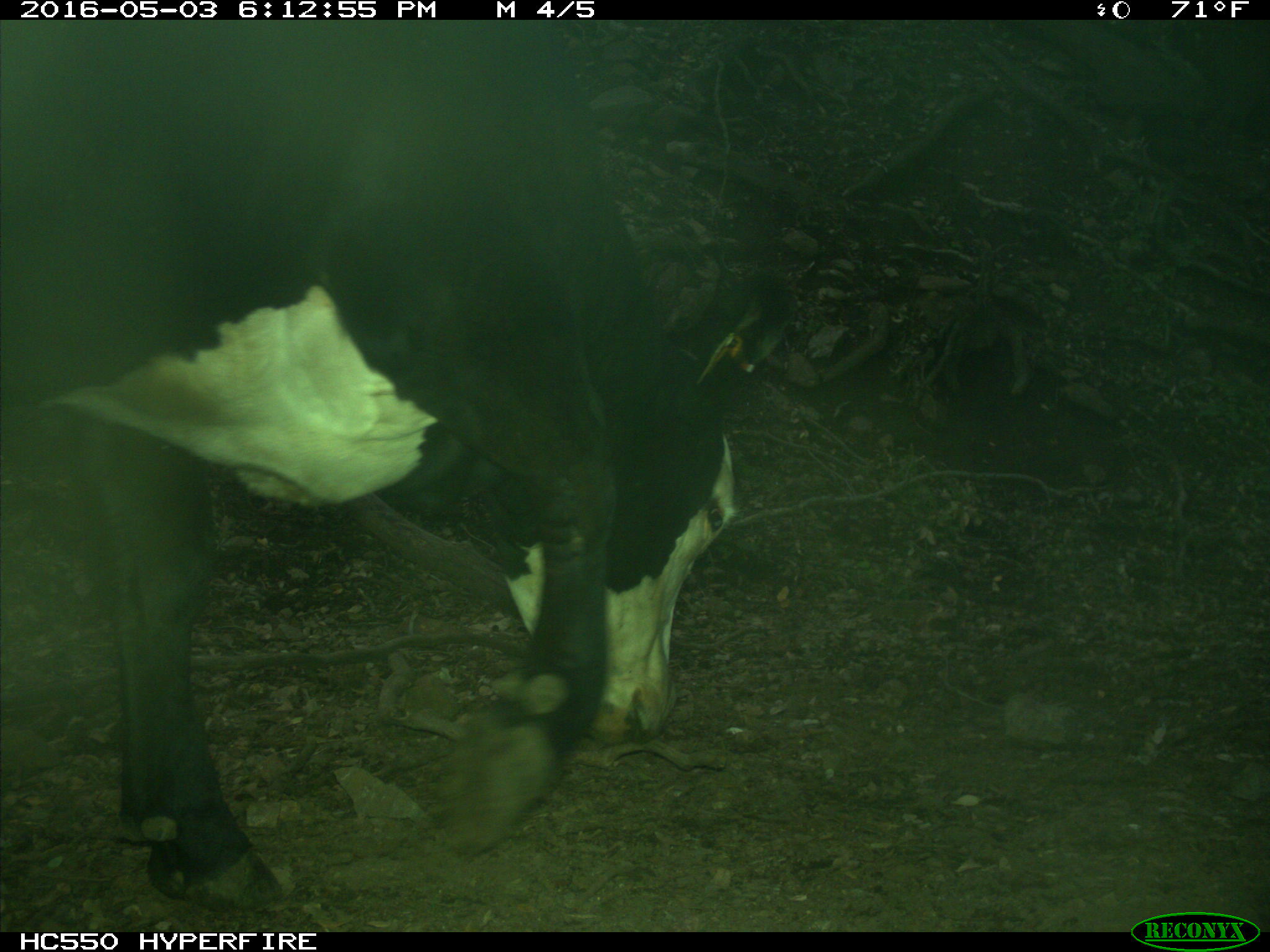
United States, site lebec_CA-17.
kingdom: Animalia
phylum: Chordata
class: Mammalia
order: Artiodactyla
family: Bovidae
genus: Bos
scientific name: Bos taurus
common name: domestic cow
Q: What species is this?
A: Bos taurus (domestic cow).